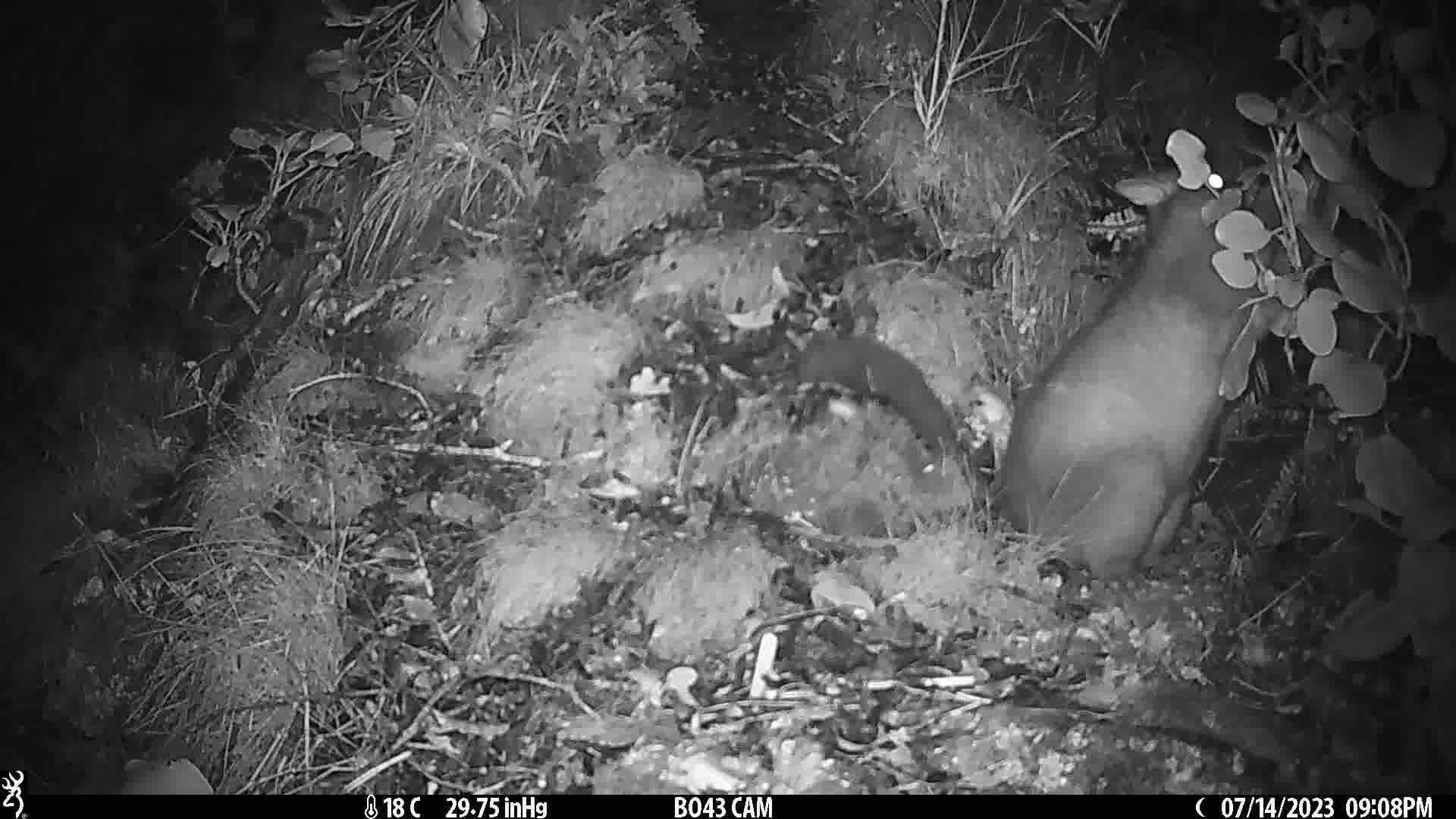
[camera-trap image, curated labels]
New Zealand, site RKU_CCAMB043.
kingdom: Animalia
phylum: Chordata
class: Mammalia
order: Diprotodontia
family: Phalangeridae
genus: Trichosurus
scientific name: Trichosurus vulpecula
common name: common brushtail possum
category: possum